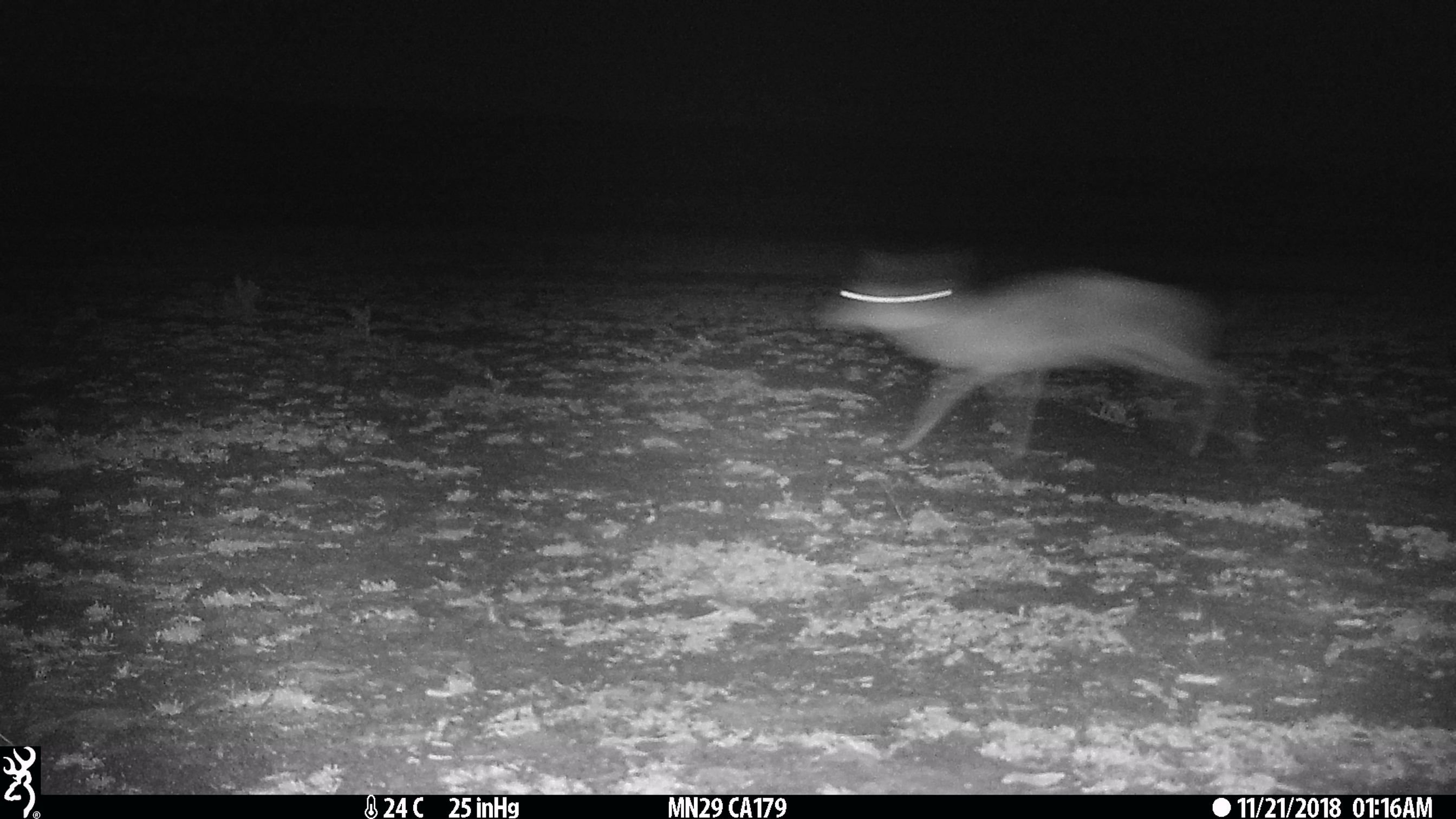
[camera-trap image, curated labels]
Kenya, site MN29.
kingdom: Animalia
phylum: Chordata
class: Mammalia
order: Artiodactyla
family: Bovidae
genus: Eudorcas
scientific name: Eudorcas thomsonii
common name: thomon's gazelle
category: gazelle thomsons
Gazelle thomsons (thomon's gazelle) (Eudorcas thomsonii).